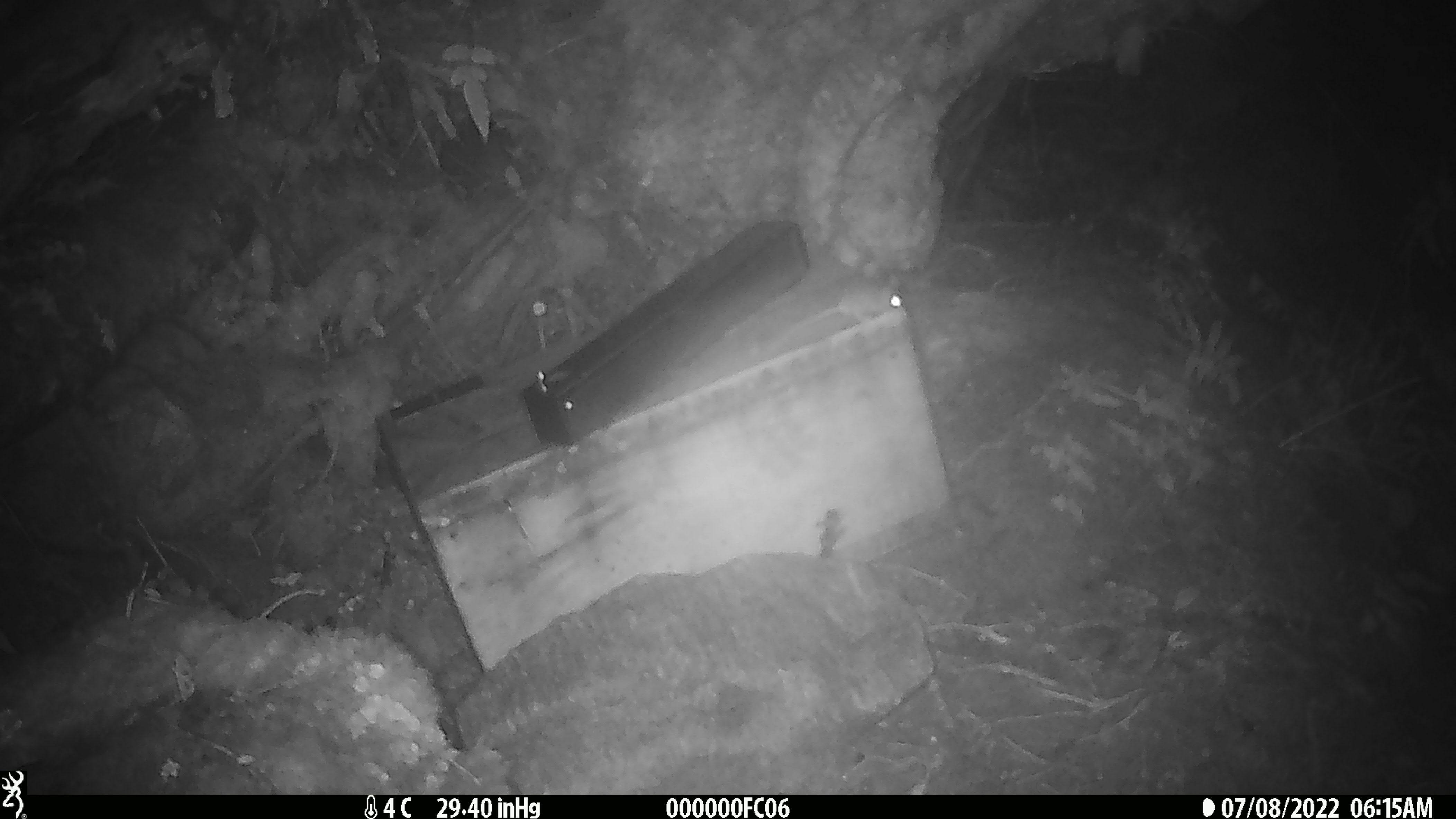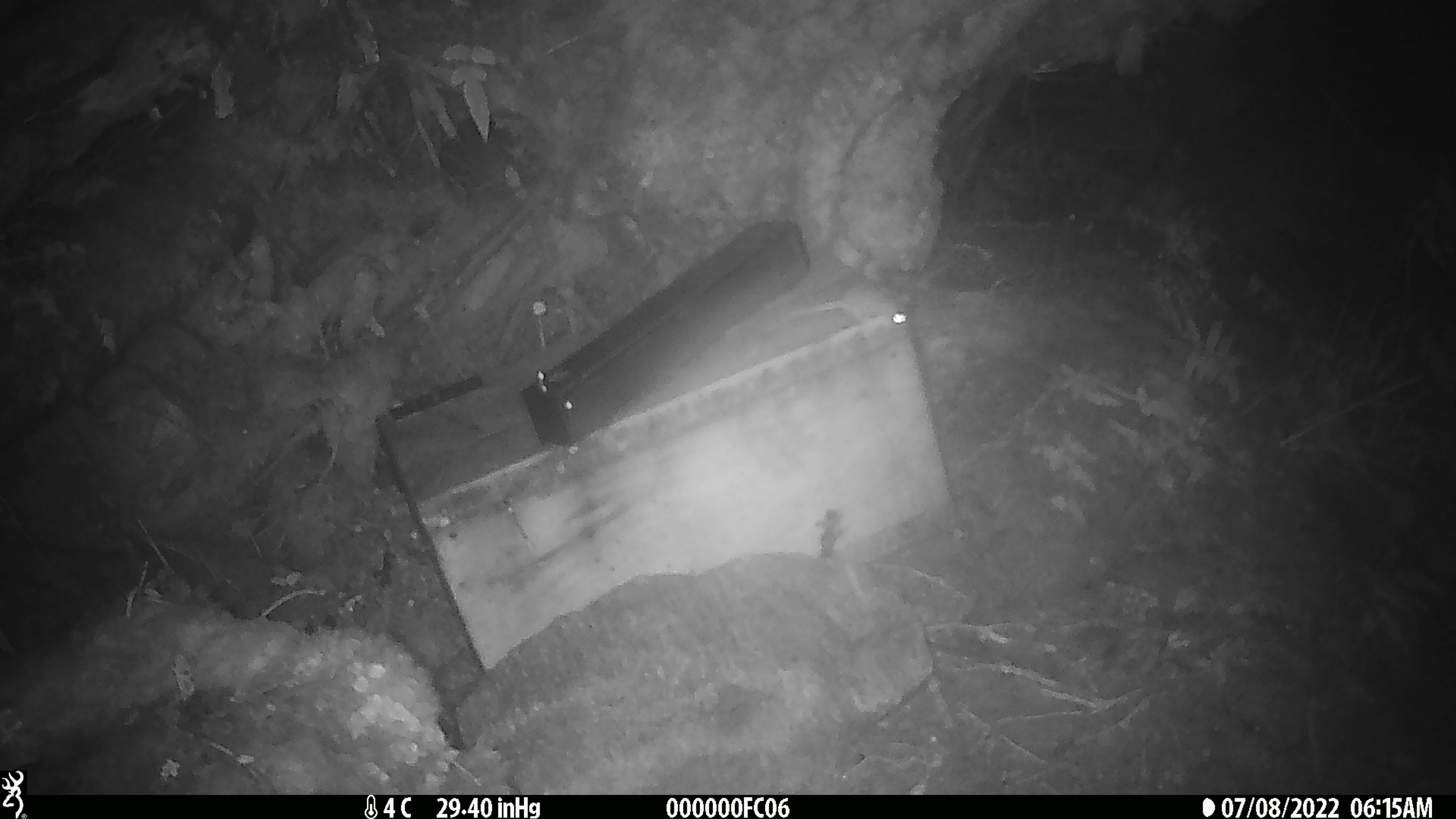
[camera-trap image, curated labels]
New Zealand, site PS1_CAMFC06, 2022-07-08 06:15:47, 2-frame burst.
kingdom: Animalia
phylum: Chordata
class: Mammalia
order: Rodentia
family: Muridae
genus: Mus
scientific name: Mus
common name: mouse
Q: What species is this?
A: Mouse (Mus).